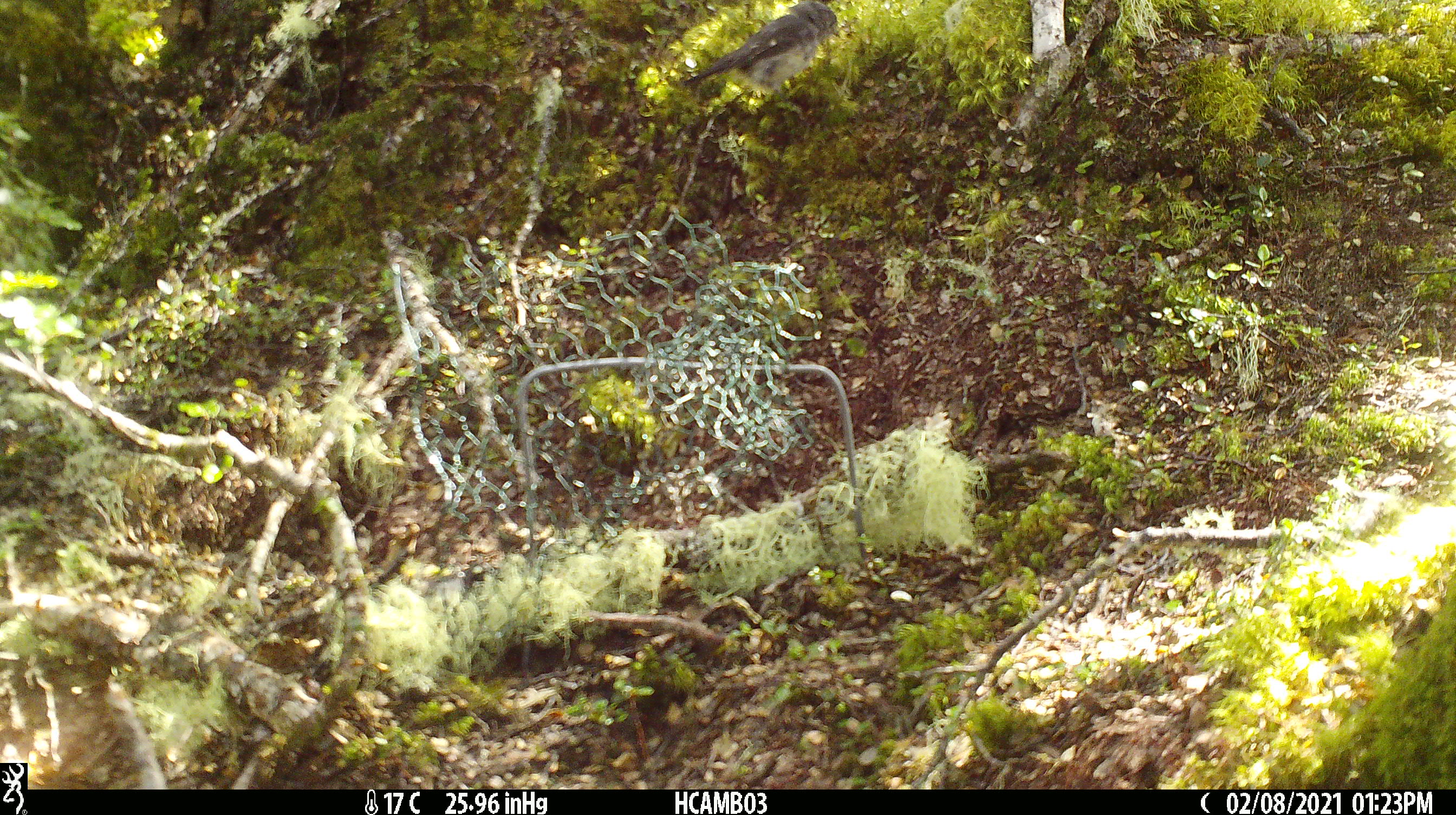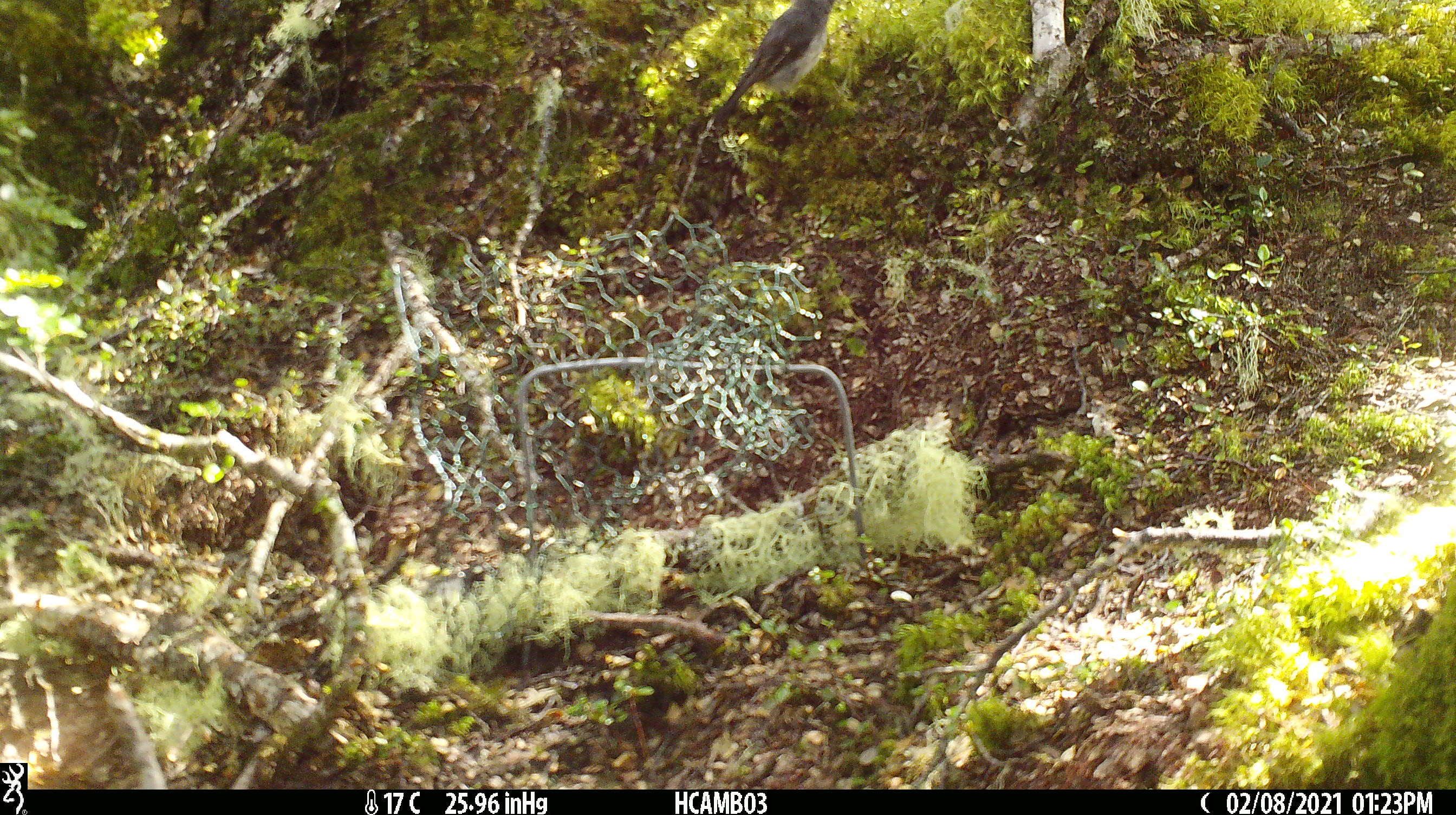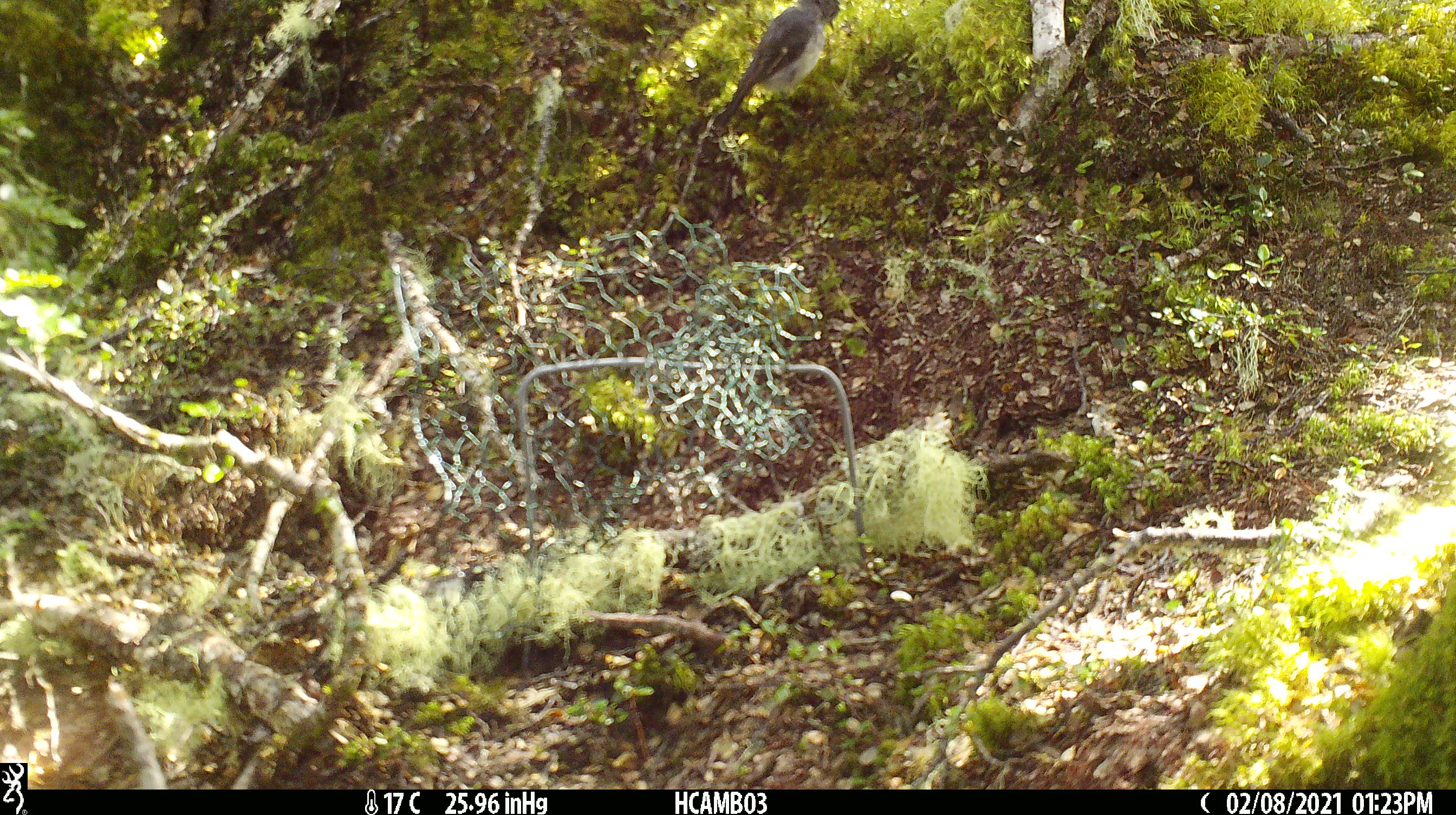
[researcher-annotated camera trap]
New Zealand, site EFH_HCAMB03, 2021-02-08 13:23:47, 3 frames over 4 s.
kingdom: Animalia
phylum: Chordata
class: Aves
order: Passeriformes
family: Petroicidae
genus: Petroica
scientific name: Petroica macrocephala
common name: tomtit